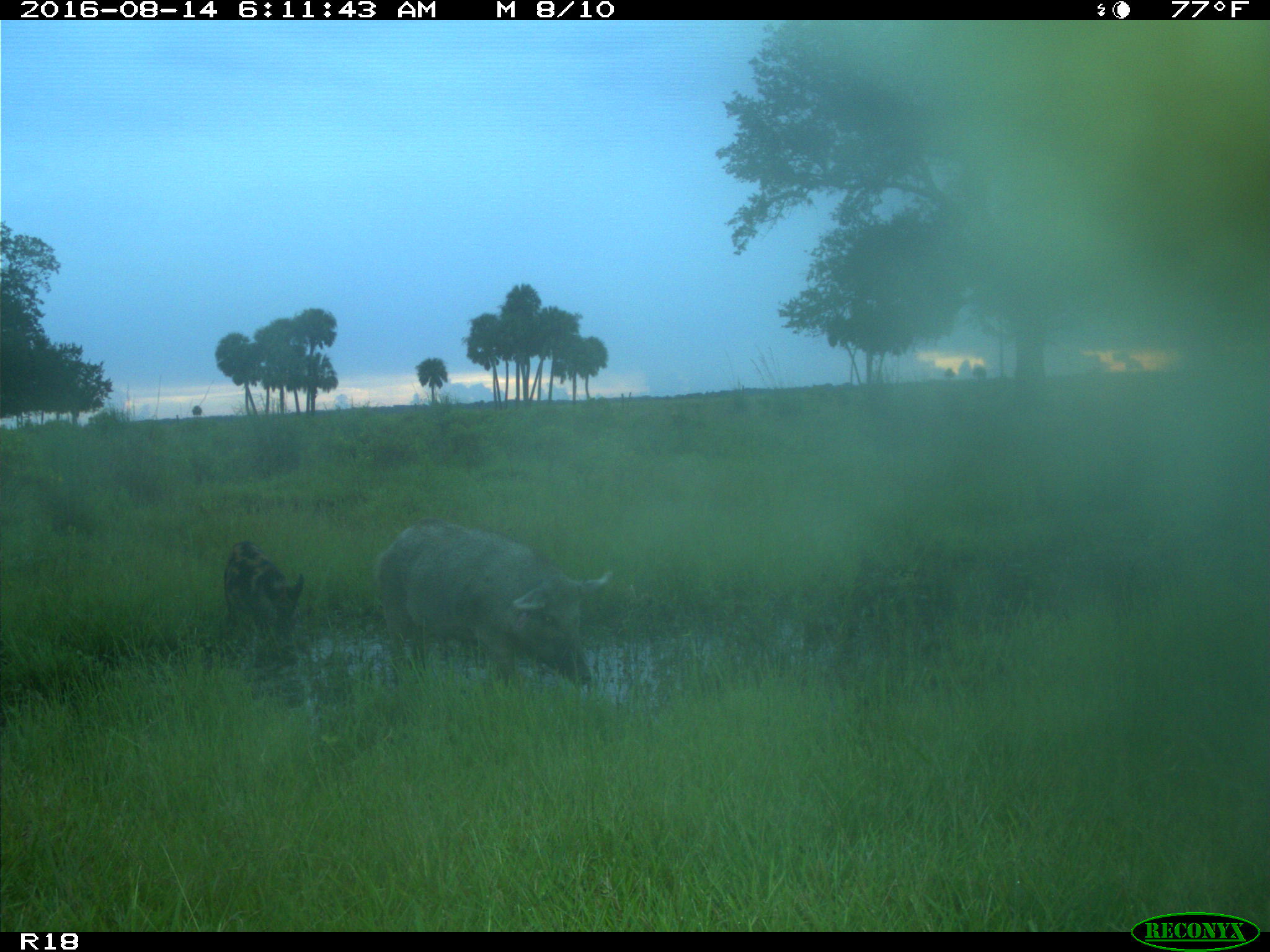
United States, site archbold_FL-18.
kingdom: Animalia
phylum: Chordata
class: Mammalia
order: Artiodactyla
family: Suidae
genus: Sus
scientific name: Sus scrofa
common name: wild boar